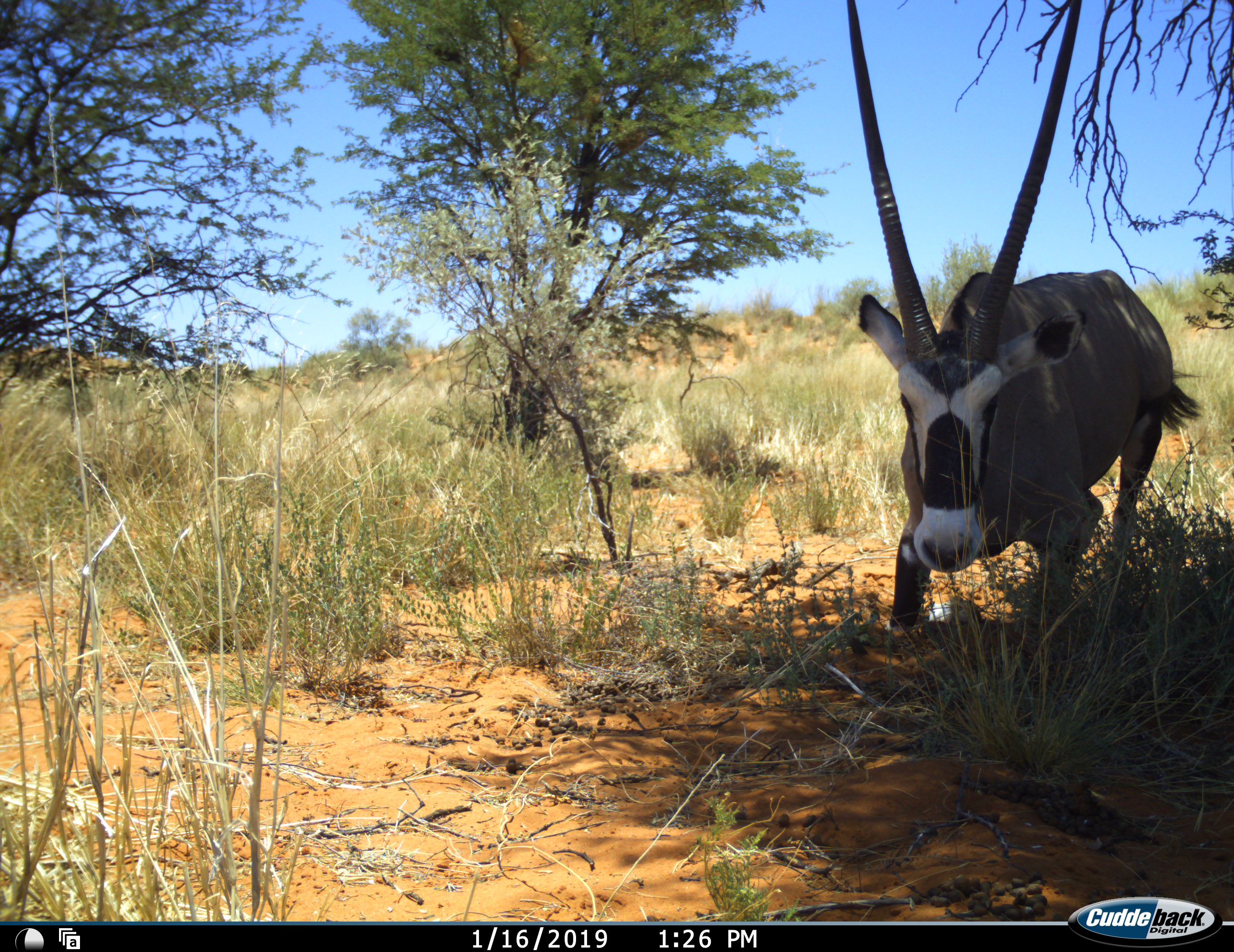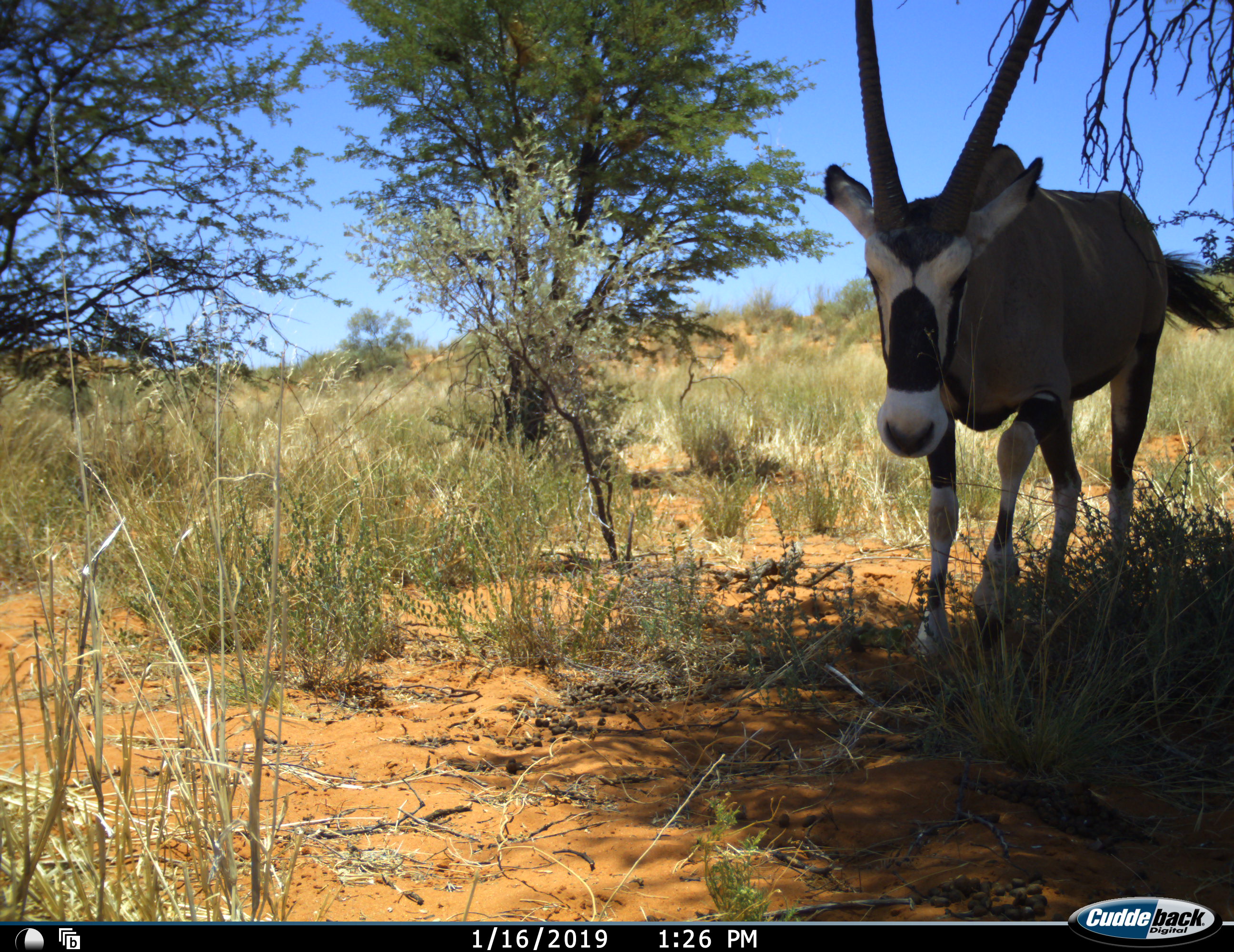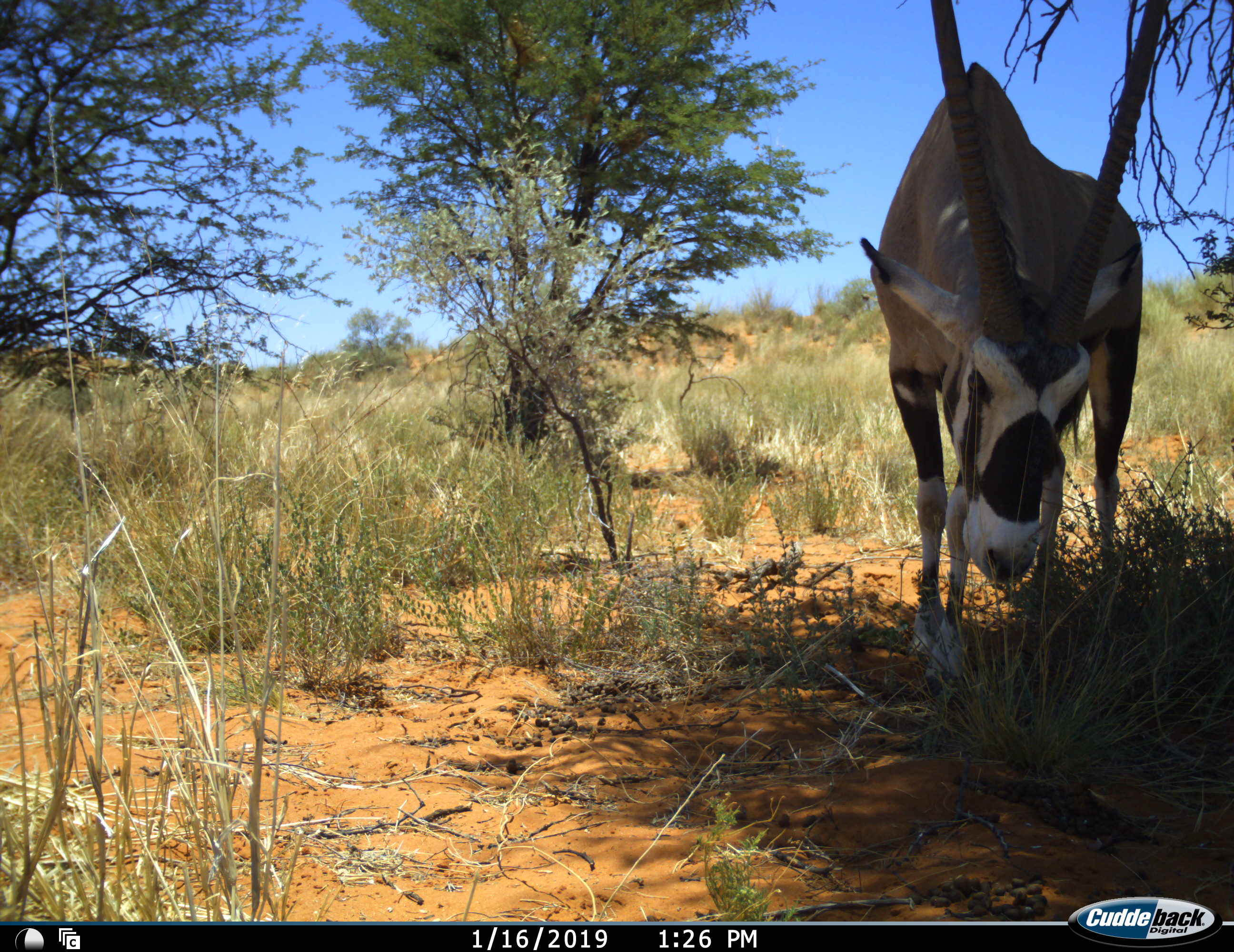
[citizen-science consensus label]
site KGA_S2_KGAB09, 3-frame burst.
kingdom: Animalia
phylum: Chordata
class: Mammalia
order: Artiodactyla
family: Bovidae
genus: Oryx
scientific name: Oryx gazella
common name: gemsbok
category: oryx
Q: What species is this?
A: Oryx (gemsbok) (Oryx gazella).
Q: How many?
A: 1.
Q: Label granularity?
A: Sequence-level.